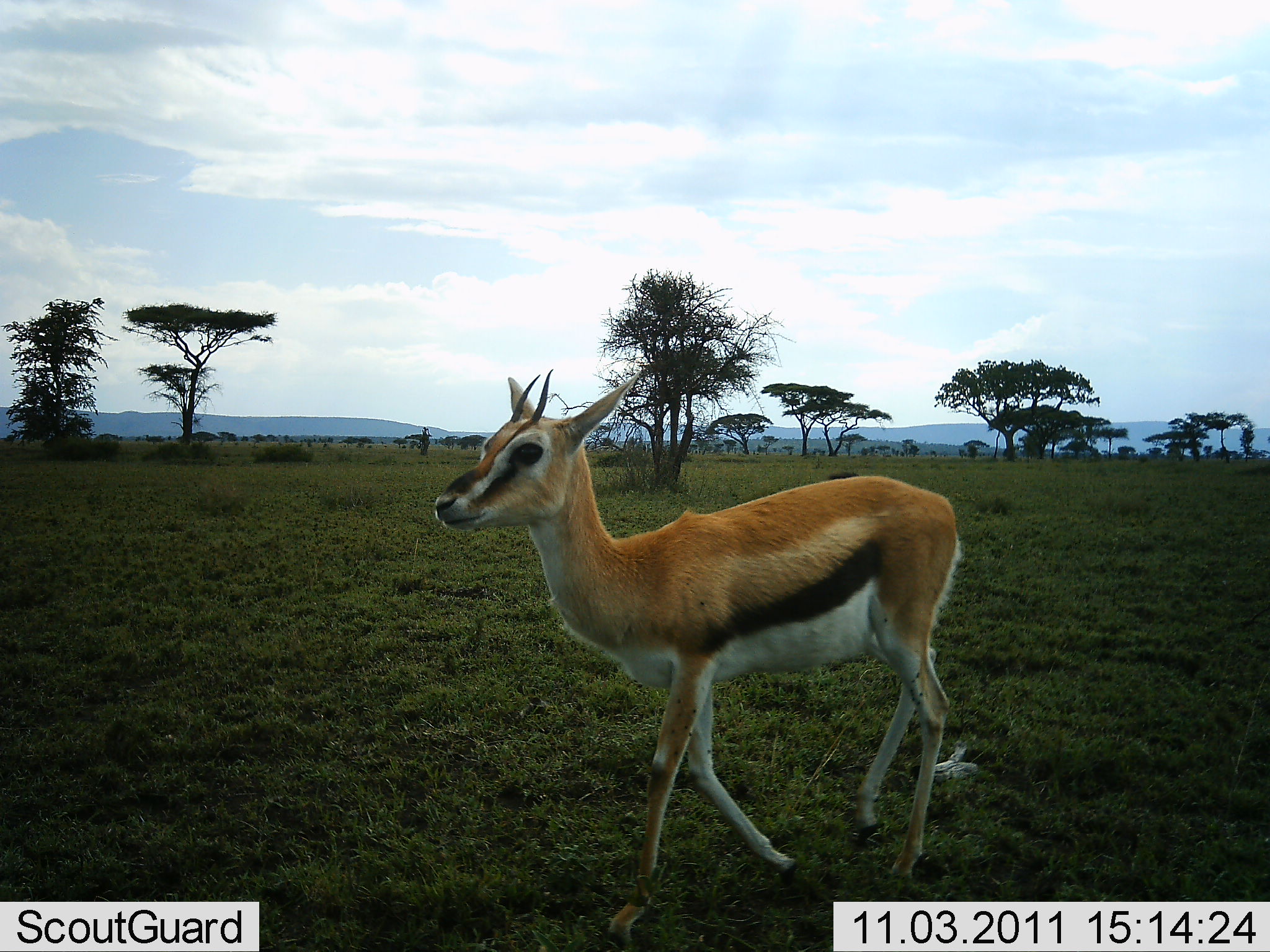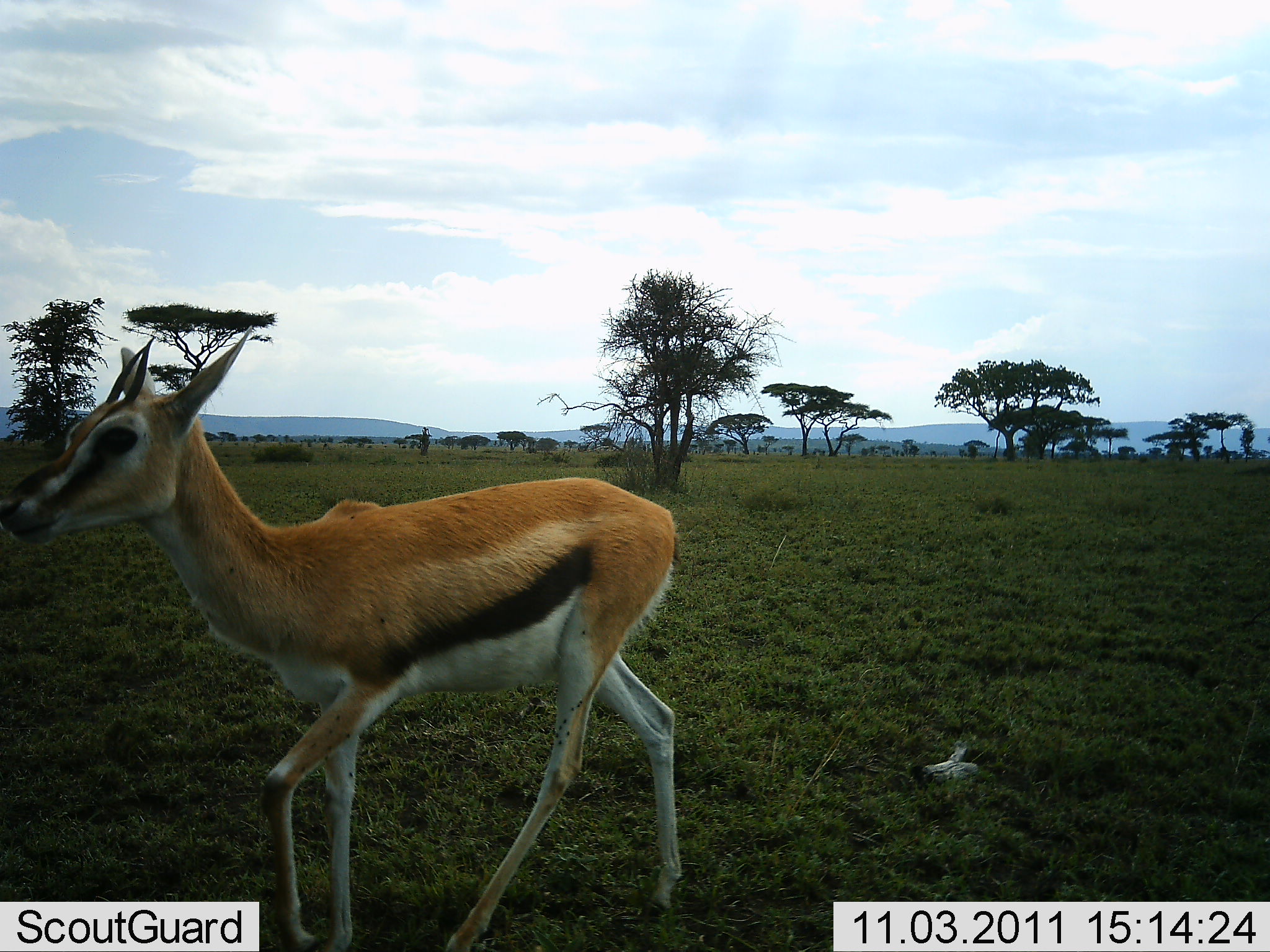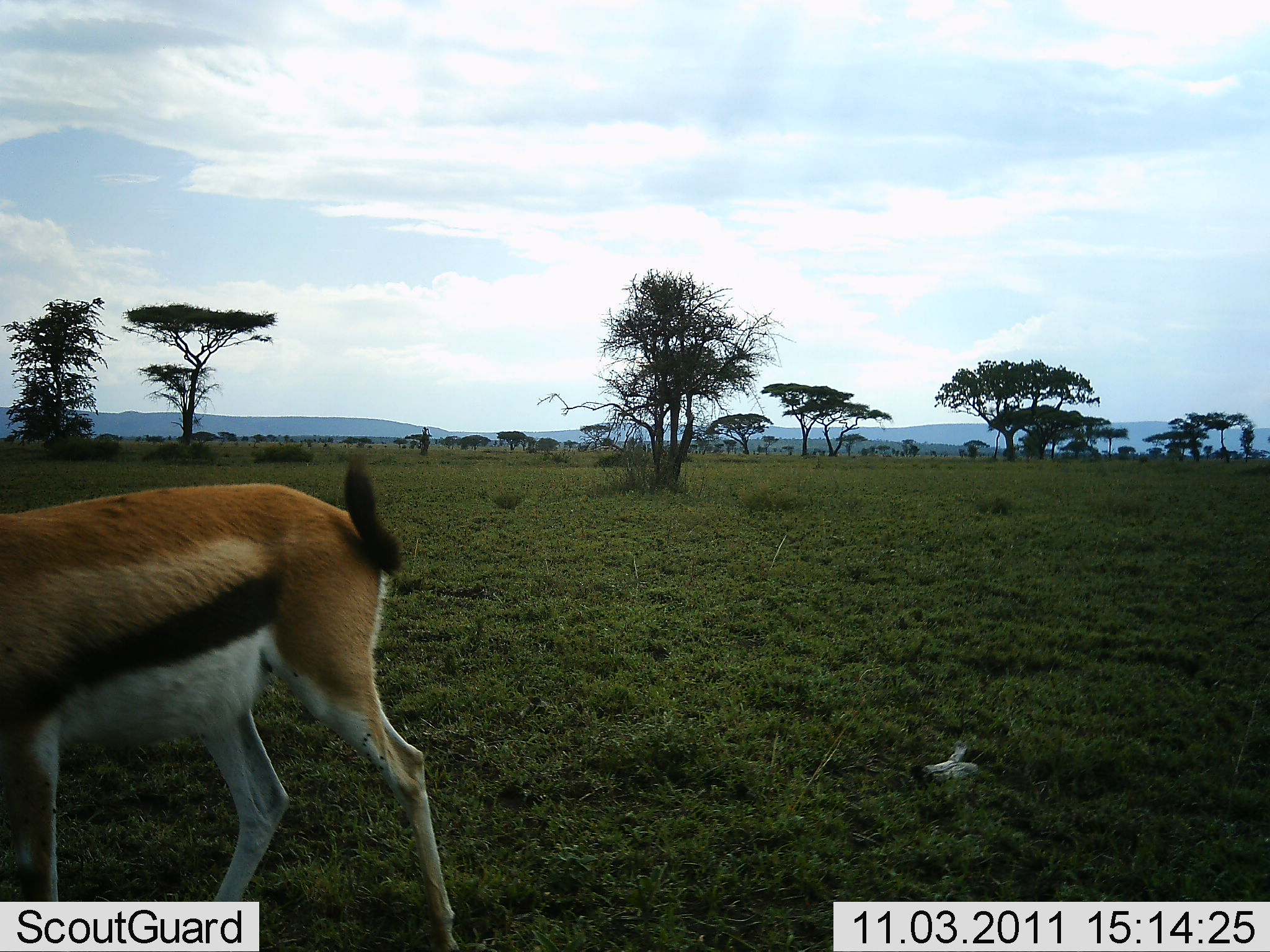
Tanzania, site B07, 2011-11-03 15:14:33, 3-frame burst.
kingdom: Animalia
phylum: Chordata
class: Mammalia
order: Artiodactyla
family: Bovidae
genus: Eudorcas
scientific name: Eudorcas thomsonii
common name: thomson's gazelle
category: gazellethomsons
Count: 1.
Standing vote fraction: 25%.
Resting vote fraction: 0%.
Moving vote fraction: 75%.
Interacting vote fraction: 0%.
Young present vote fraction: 0%.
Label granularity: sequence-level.